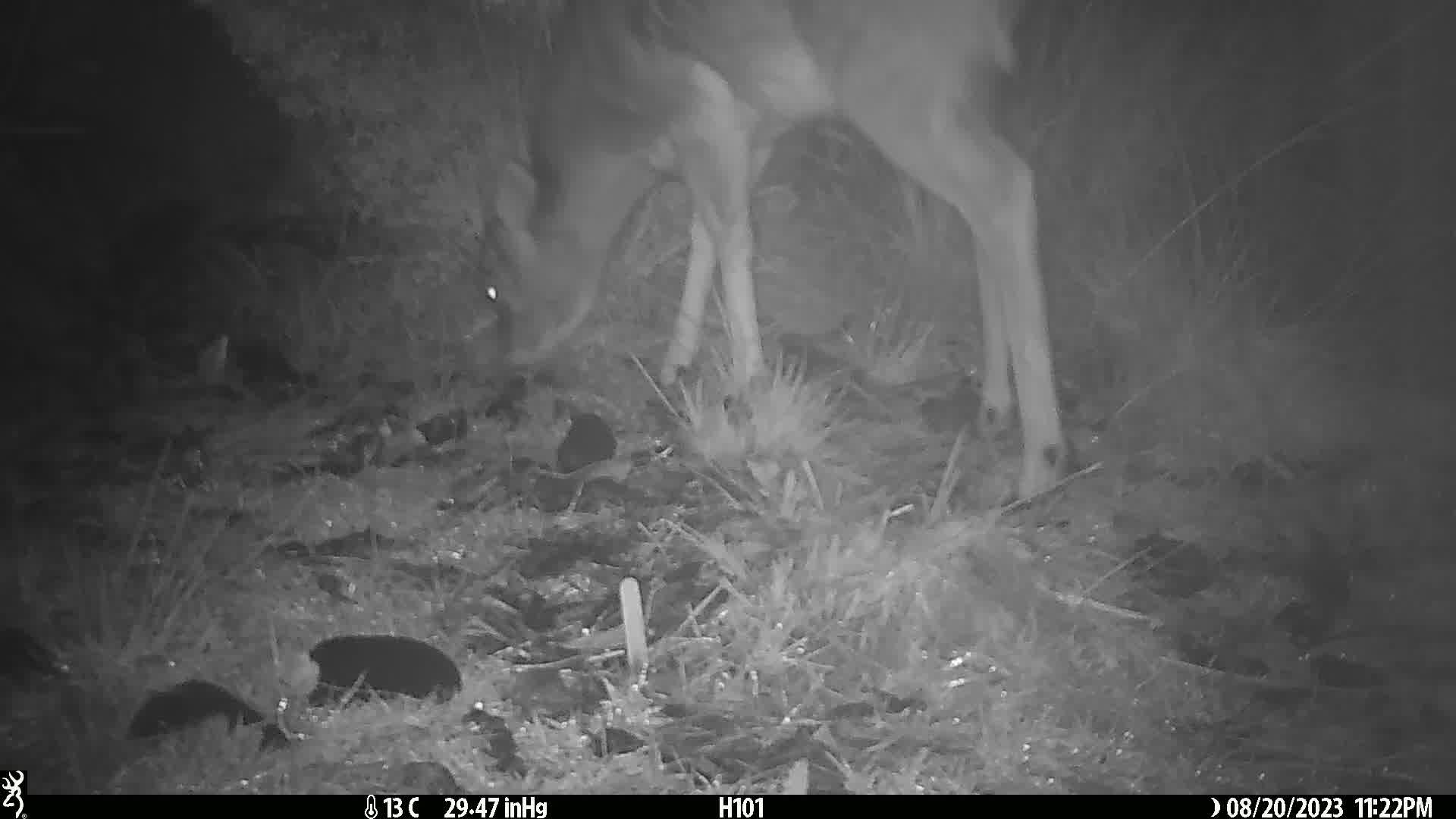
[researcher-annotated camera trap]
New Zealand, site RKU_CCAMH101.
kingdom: Animalia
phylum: Chordata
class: Mammalia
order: Artiodactyla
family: Cervidae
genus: Odocoileus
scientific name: Odocoileus virginianus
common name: white-tailed deer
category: white tailed deer